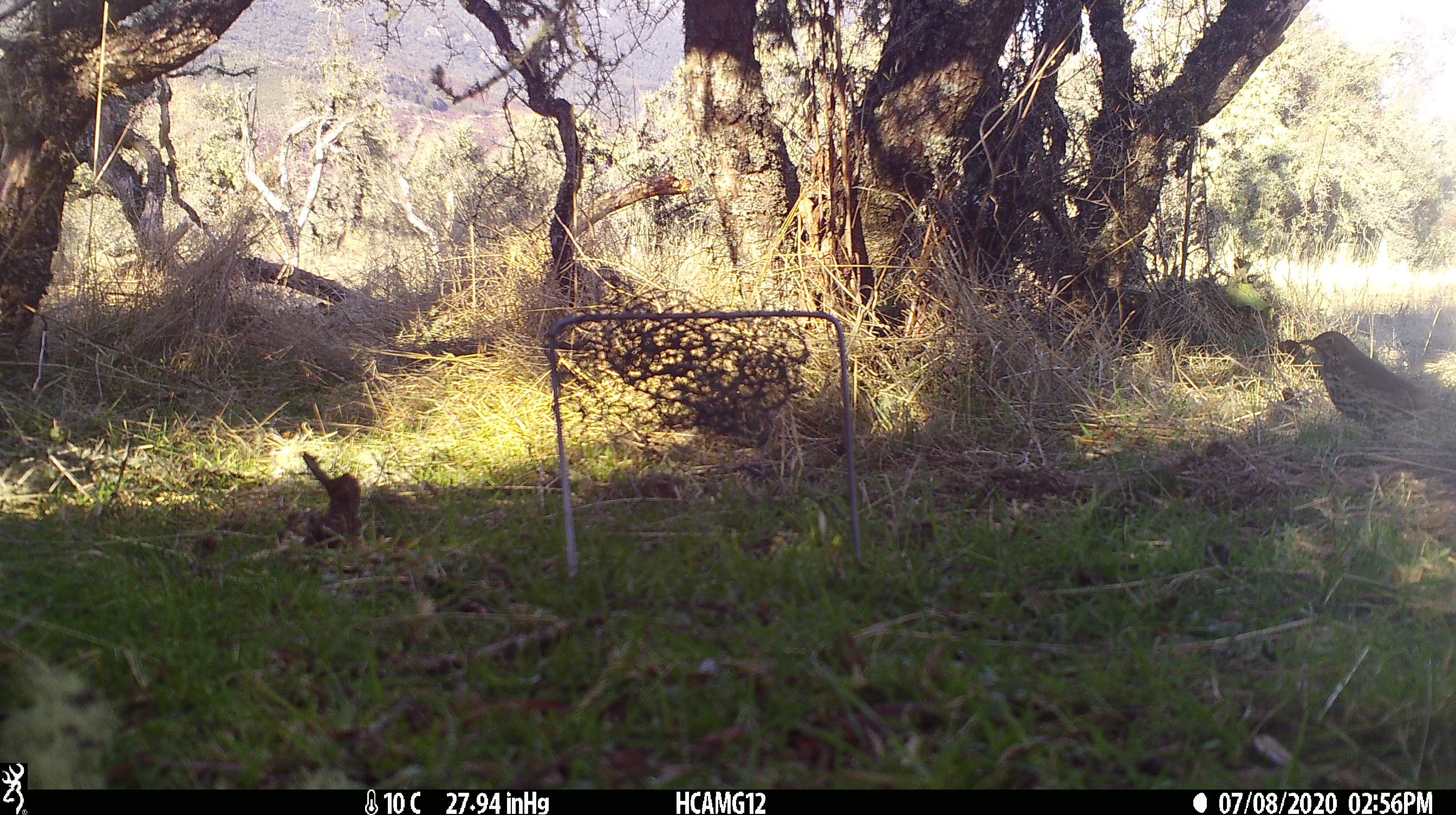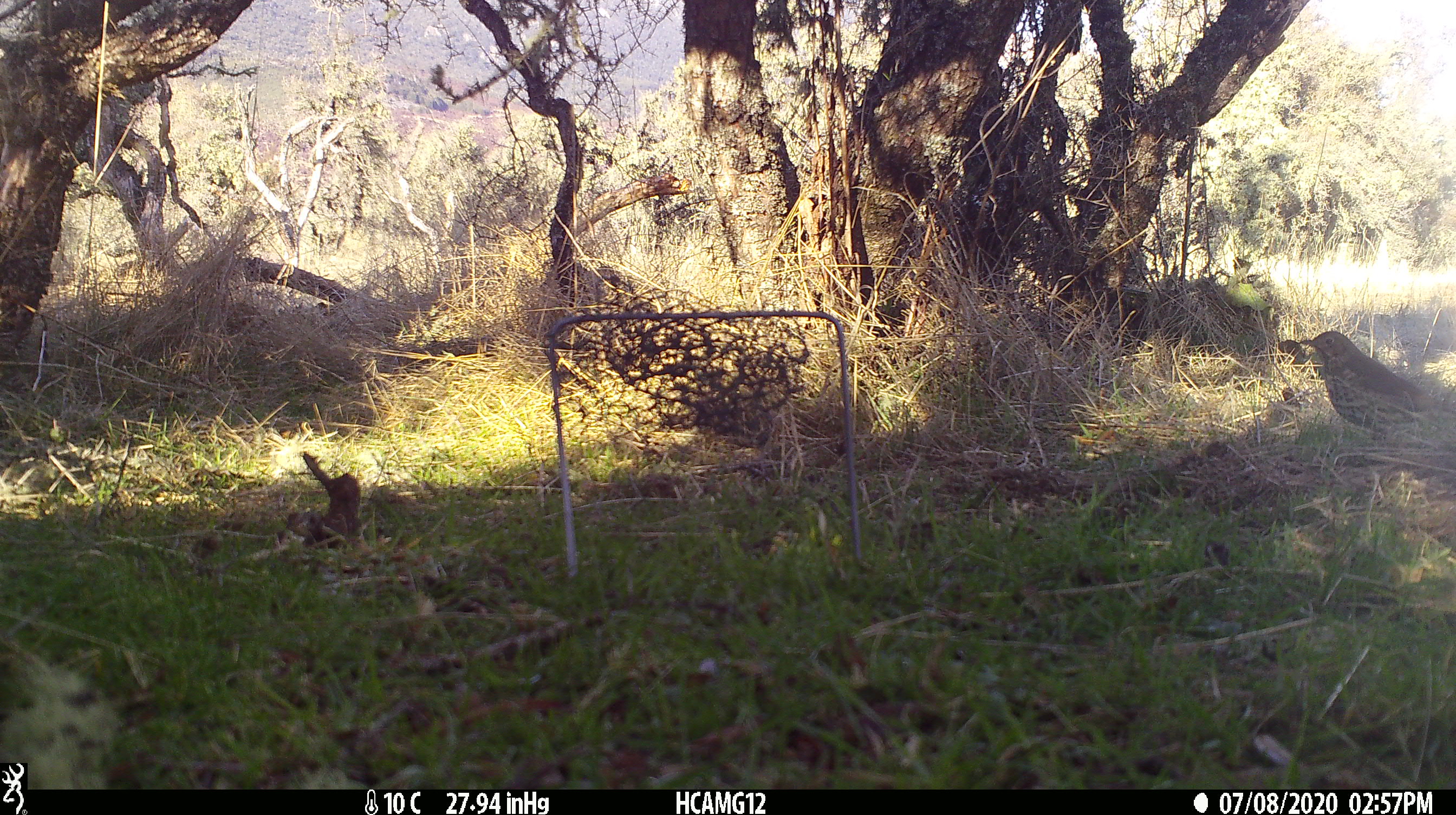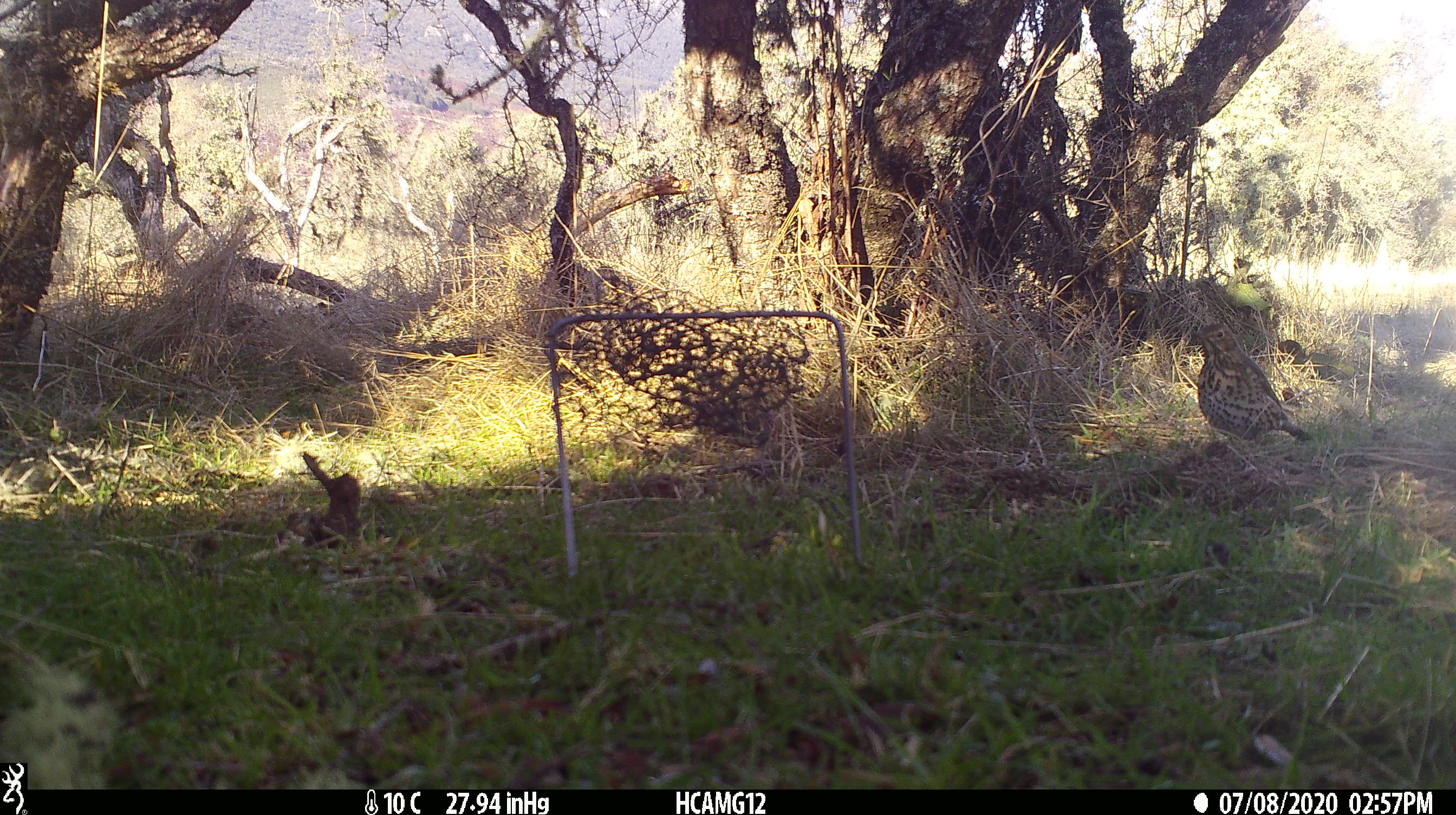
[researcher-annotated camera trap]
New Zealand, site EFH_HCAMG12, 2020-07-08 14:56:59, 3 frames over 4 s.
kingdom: Animalia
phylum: Chordata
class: Aves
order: Passeriformes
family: Turdidae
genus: Turdus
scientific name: Turdus philomelos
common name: song thrush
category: thrush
Thrush (song thrush) (Turdus philomelos).